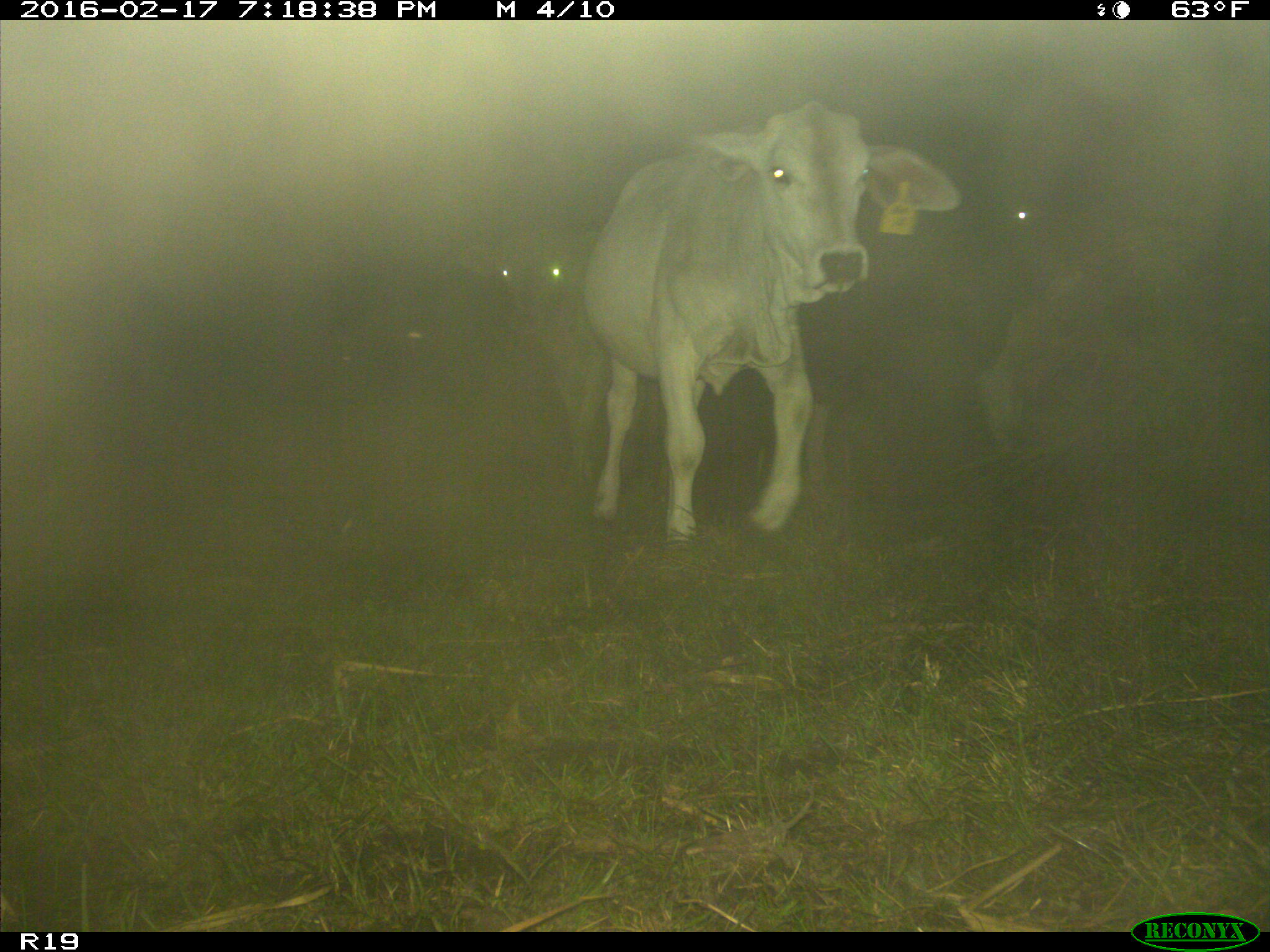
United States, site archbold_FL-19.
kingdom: Animalia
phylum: Chordata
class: Mammalia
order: Artiodactyla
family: Bovidae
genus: Bos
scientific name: Bos taurus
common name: domestic cow